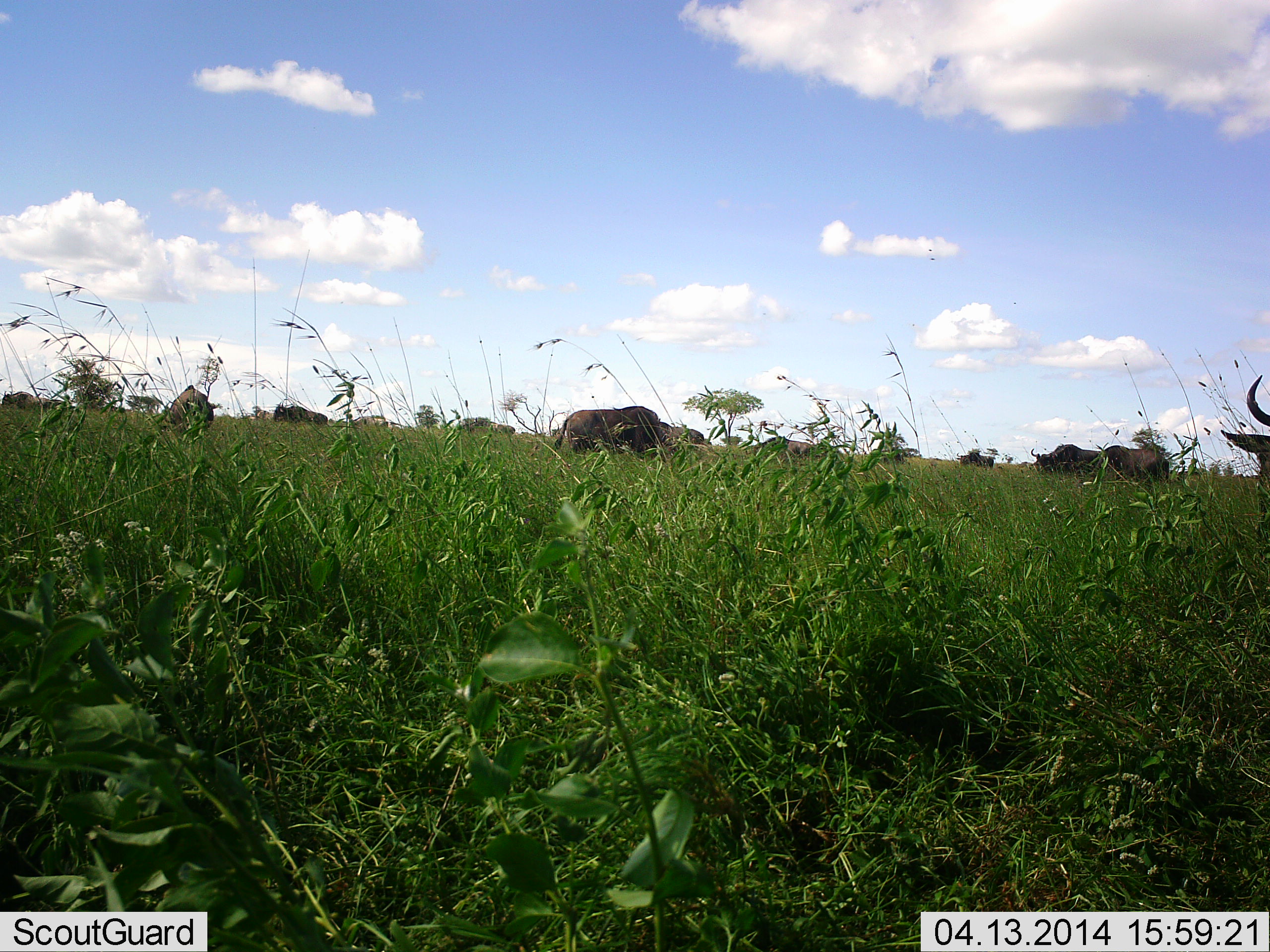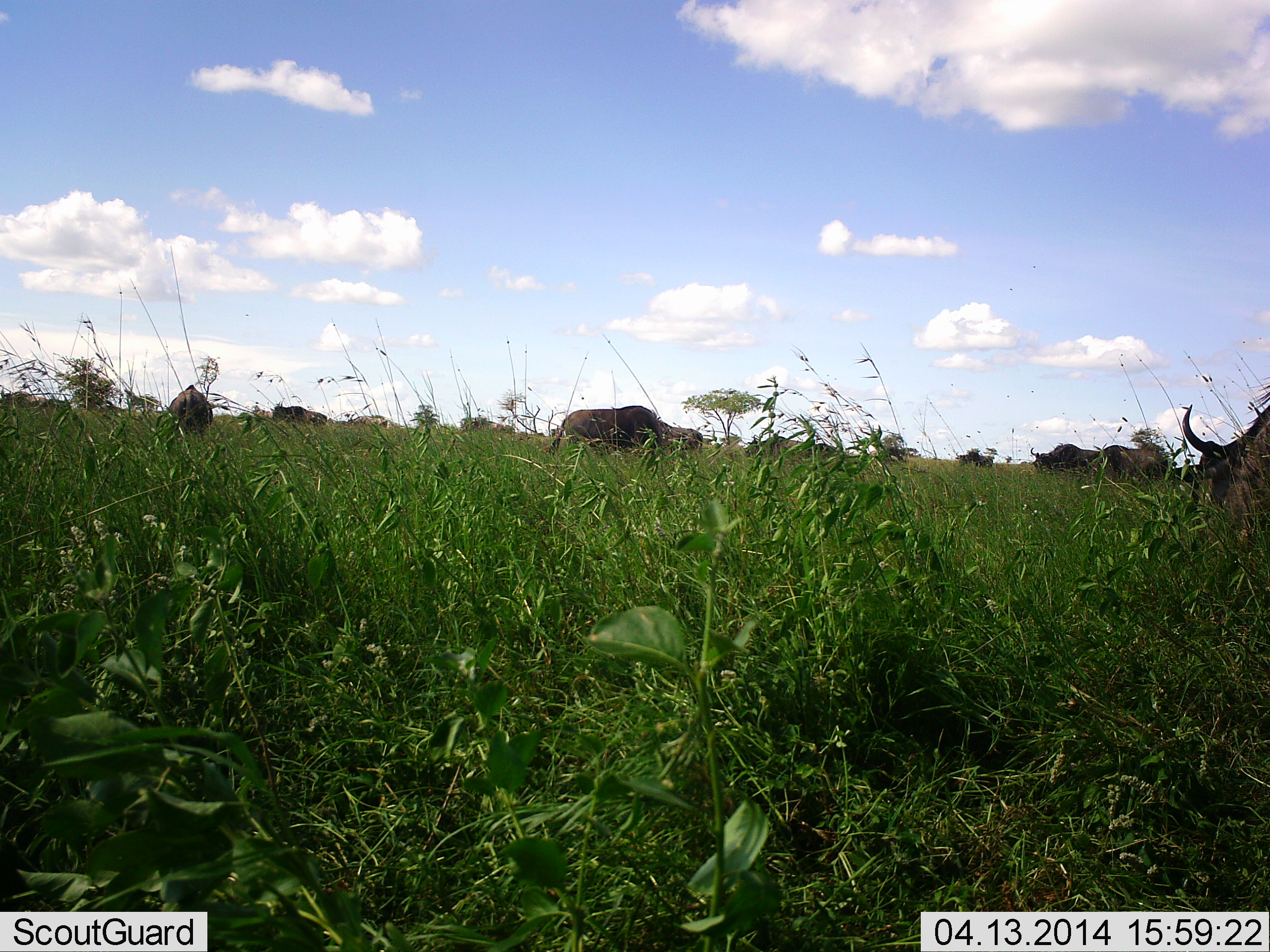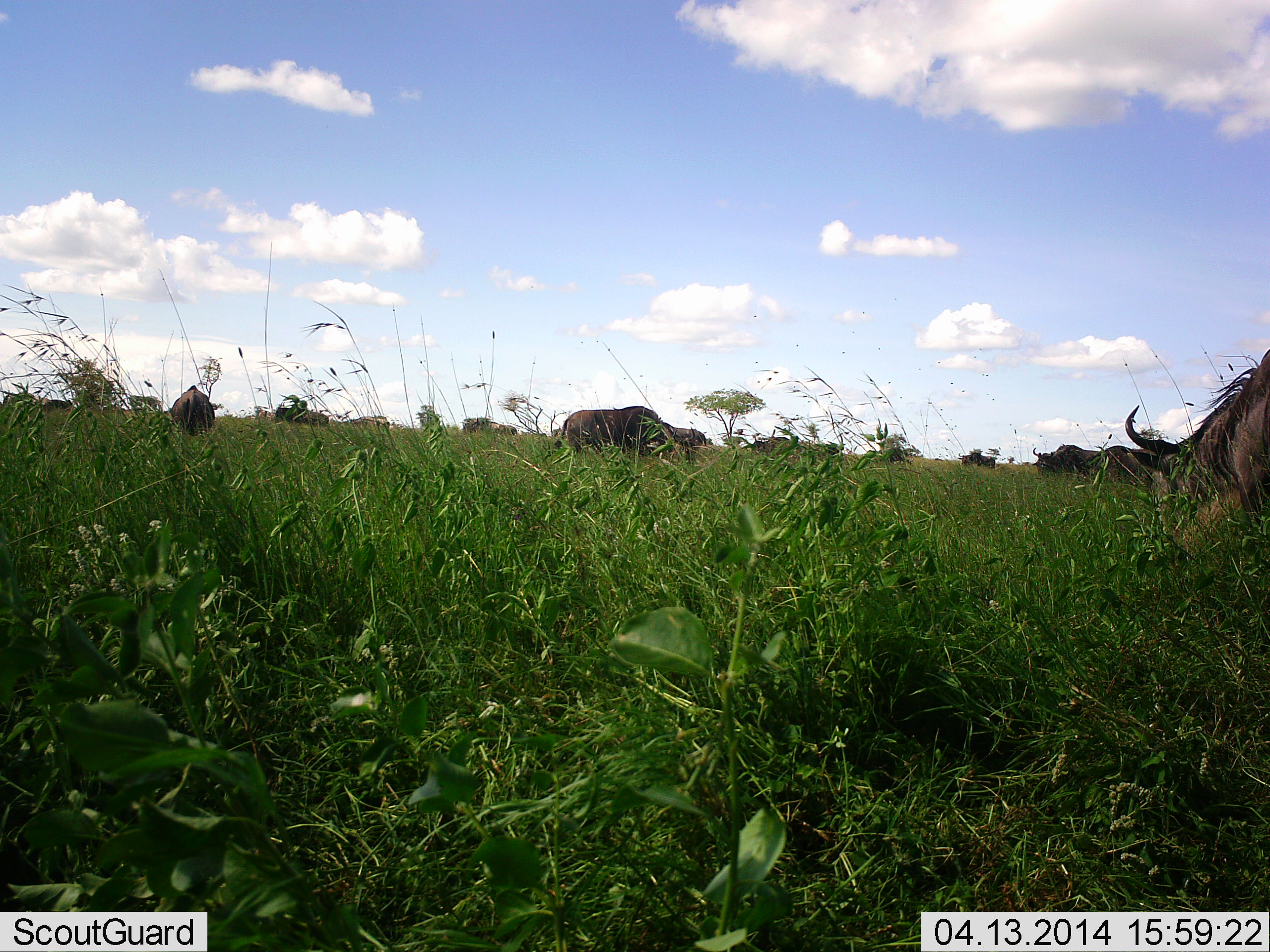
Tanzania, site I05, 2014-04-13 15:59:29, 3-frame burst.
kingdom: Animalia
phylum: Chordata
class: Mammalia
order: Artiodactyla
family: Bovidae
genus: Connochaetes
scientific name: Connochaetes taurinus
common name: blue wildebeest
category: wildebeest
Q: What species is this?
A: Wildebeest (blue wildebeest) (Connochaetes taurinus).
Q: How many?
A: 7.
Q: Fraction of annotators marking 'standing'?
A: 40%.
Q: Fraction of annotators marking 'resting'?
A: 0%.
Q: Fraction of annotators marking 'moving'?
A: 40%.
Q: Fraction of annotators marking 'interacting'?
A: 0%.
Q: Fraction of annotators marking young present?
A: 0%.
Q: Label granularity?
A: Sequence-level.